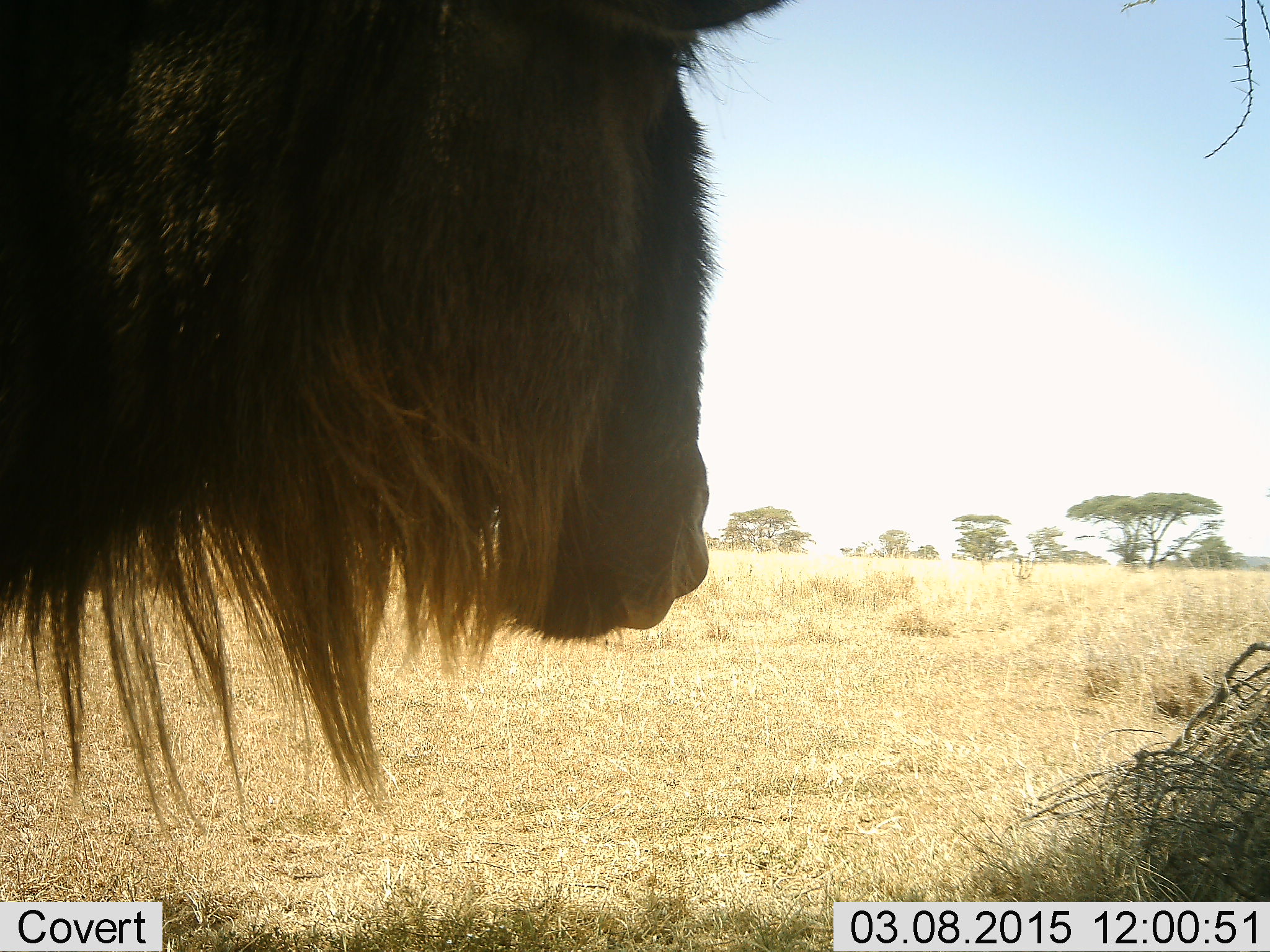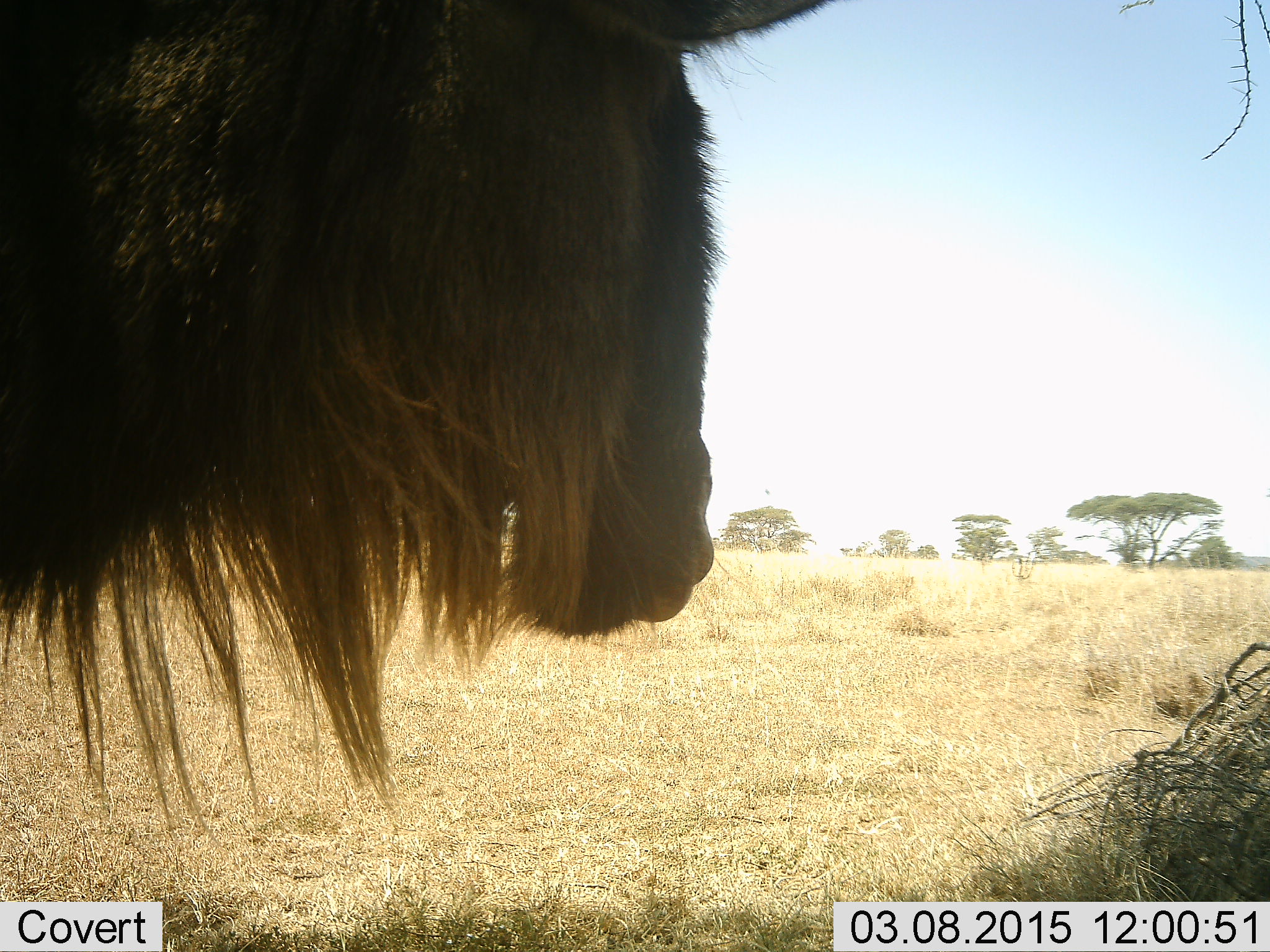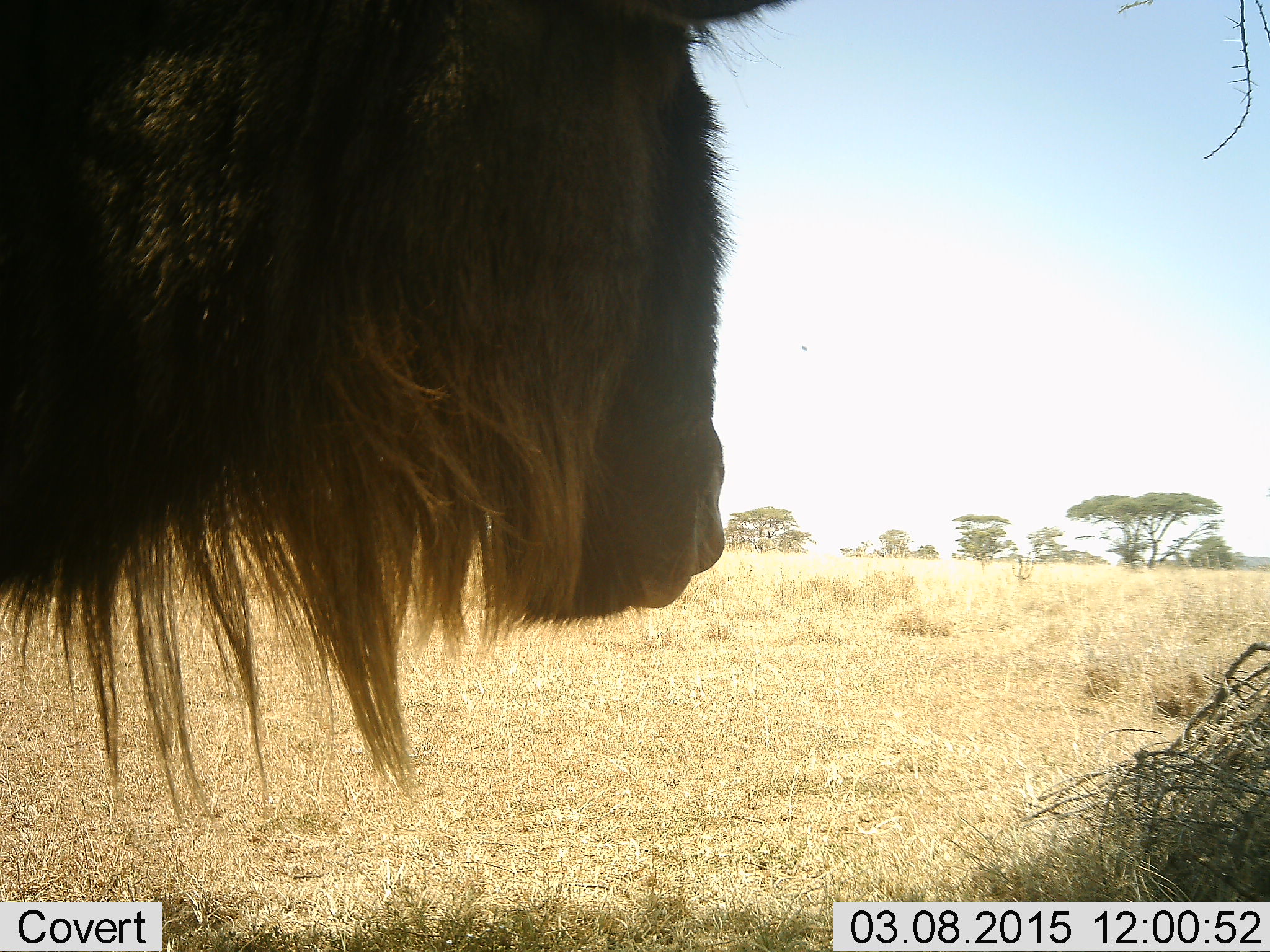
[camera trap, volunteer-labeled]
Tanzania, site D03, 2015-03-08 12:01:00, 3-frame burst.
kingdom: Animalia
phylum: Chordata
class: Mammalia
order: Artiodactyla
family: Bovidae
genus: Connochaetes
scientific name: Connochaetes taurinus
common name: blue wildebeest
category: wildebeest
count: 1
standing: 80%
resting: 0%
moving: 10%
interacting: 0%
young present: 0%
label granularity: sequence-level